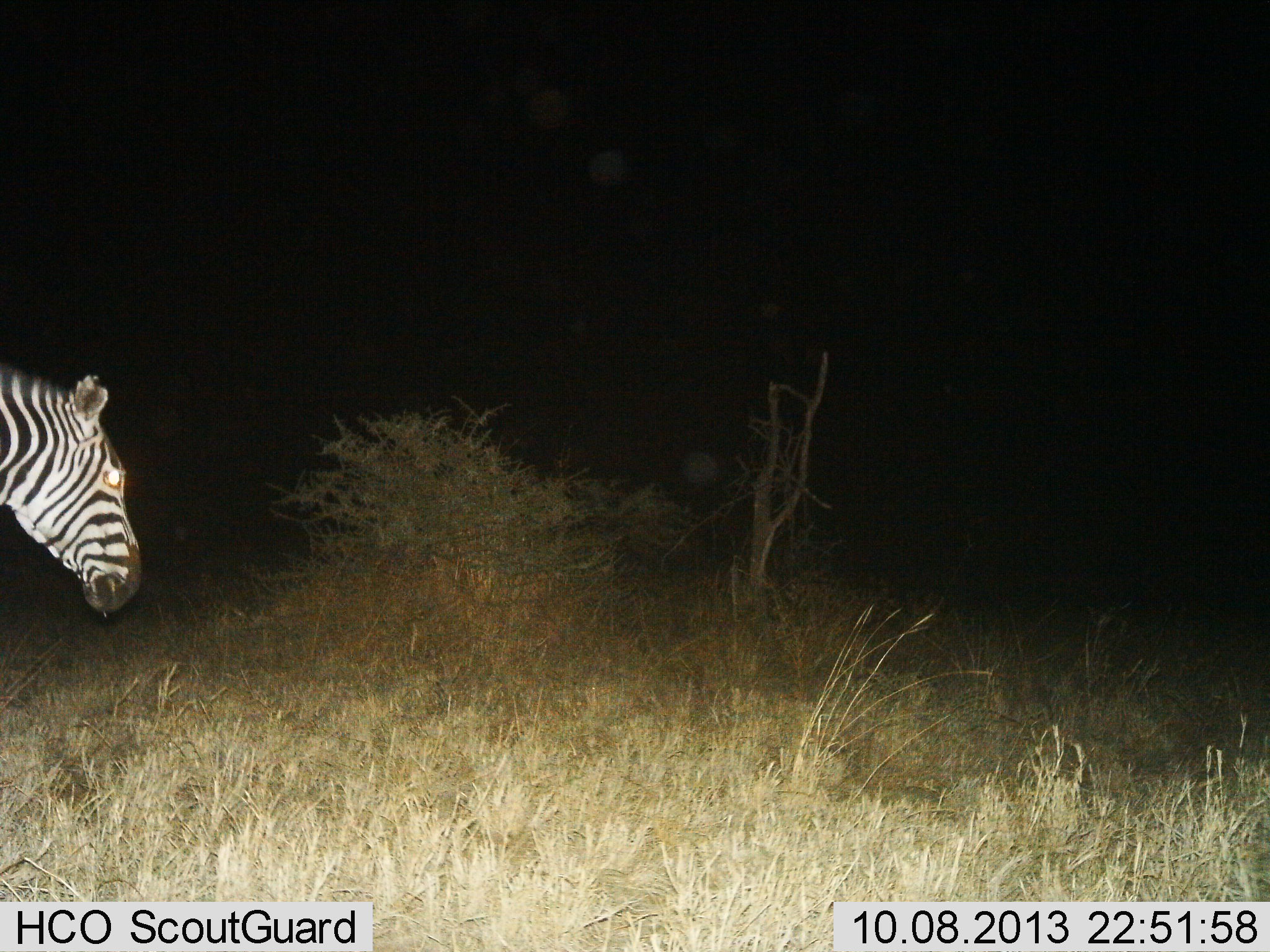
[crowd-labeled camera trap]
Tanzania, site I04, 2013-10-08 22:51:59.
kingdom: Animalia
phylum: Chordata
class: Mammalia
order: Perissodactyla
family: Equidae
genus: Equus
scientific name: Equus quagga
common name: plains zebra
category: zebra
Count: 1.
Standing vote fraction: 46%.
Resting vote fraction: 0%.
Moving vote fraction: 50%.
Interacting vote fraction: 0%.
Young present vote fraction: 0%.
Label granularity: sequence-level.